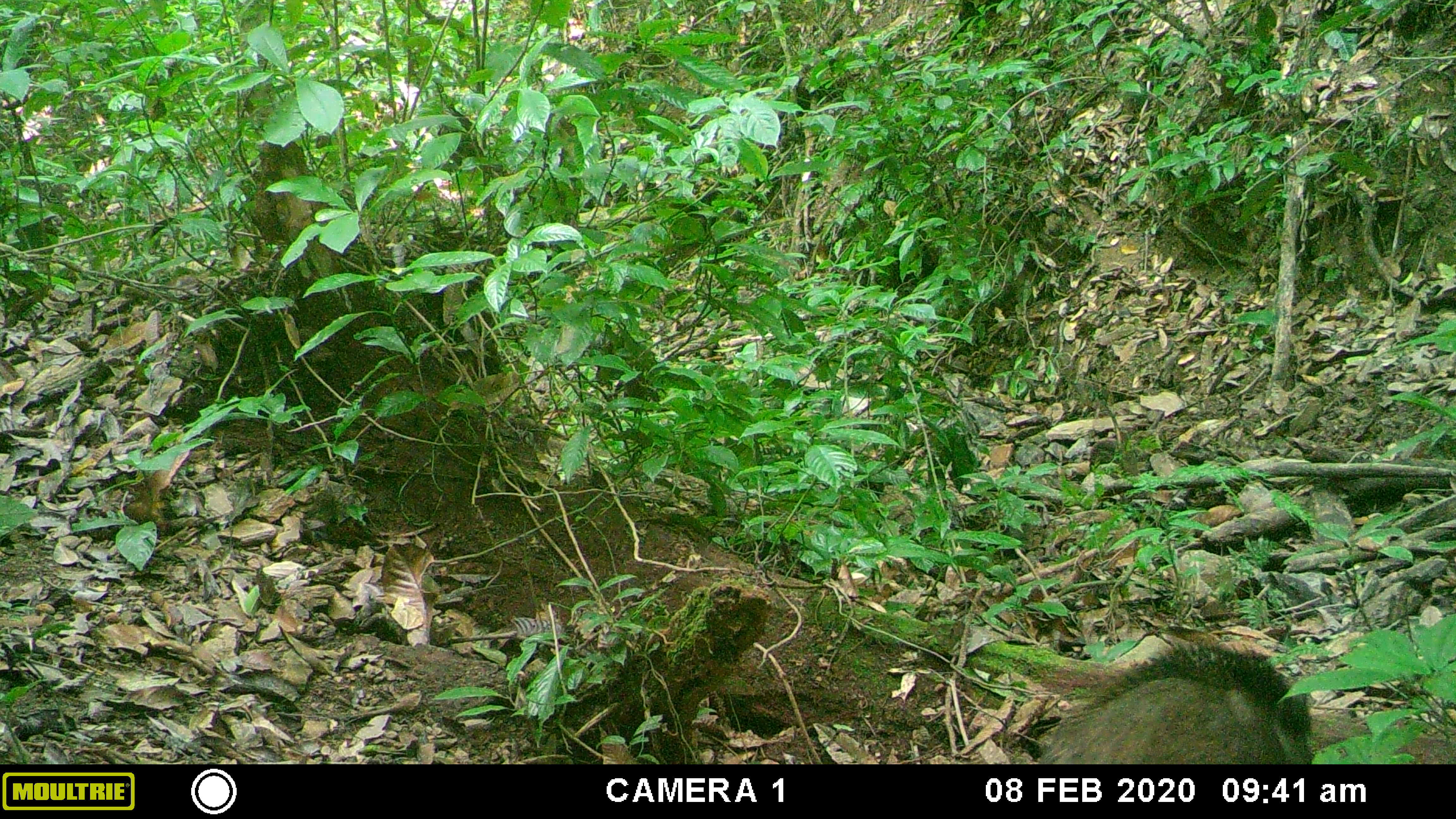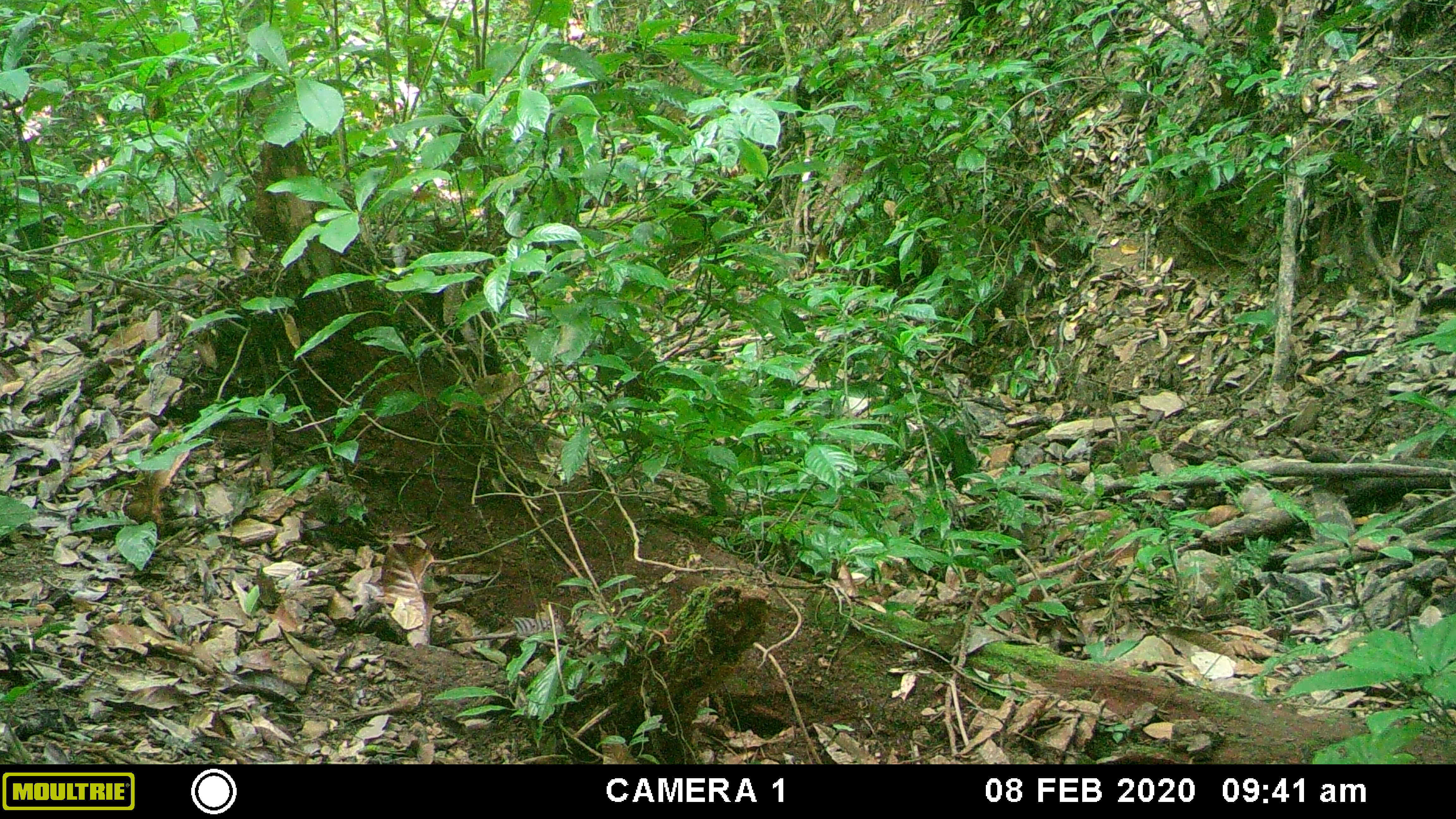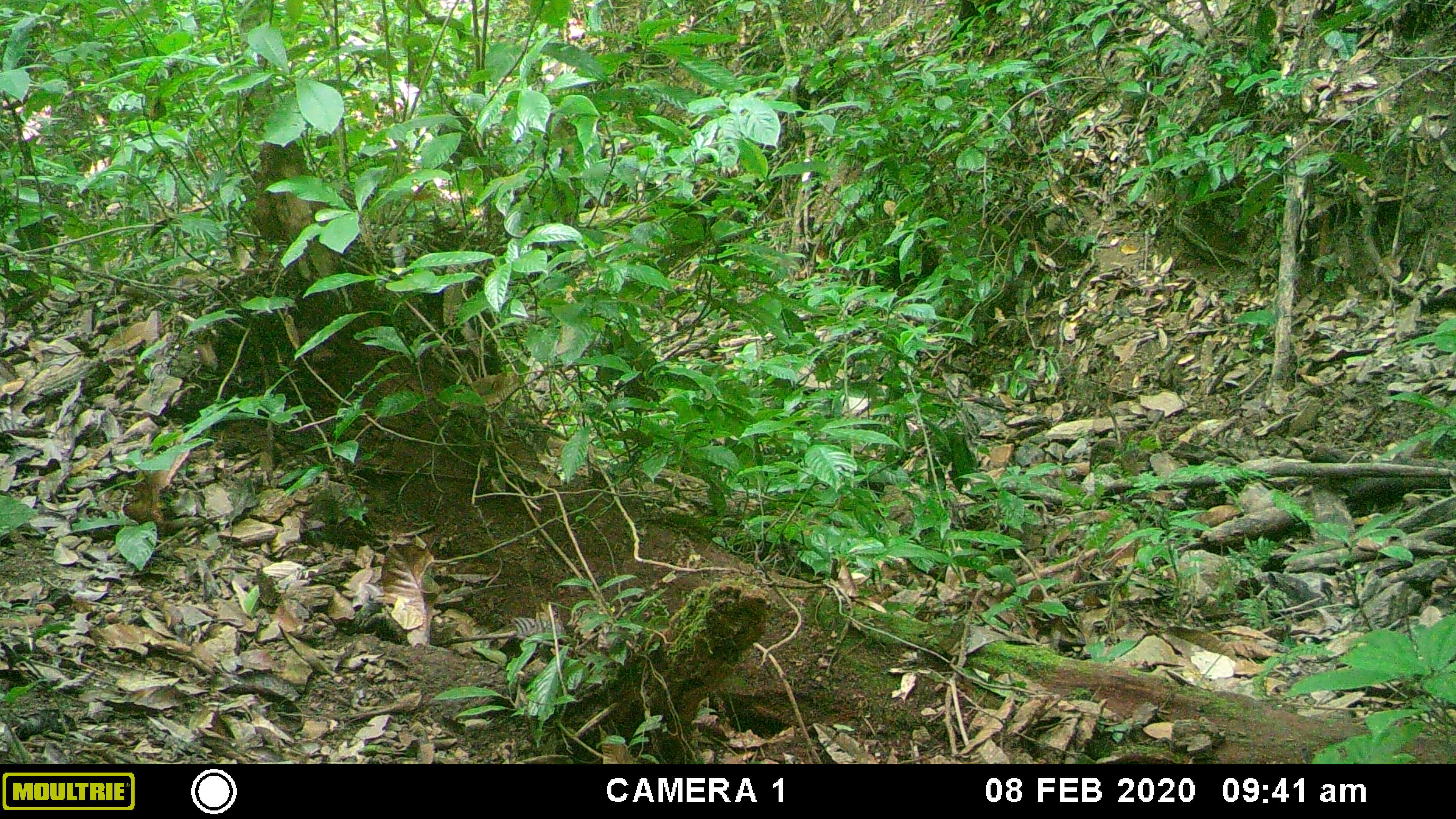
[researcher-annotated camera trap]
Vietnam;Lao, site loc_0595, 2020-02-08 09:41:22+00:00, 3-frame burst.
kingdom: Animalia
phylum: Chordata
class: Mammalia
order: Artiodactyla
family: Suidae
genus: Sus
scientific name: Sus scrofa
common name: eurasian wild pig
Eurasian wild pig (Sus scrofa). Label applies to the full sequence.